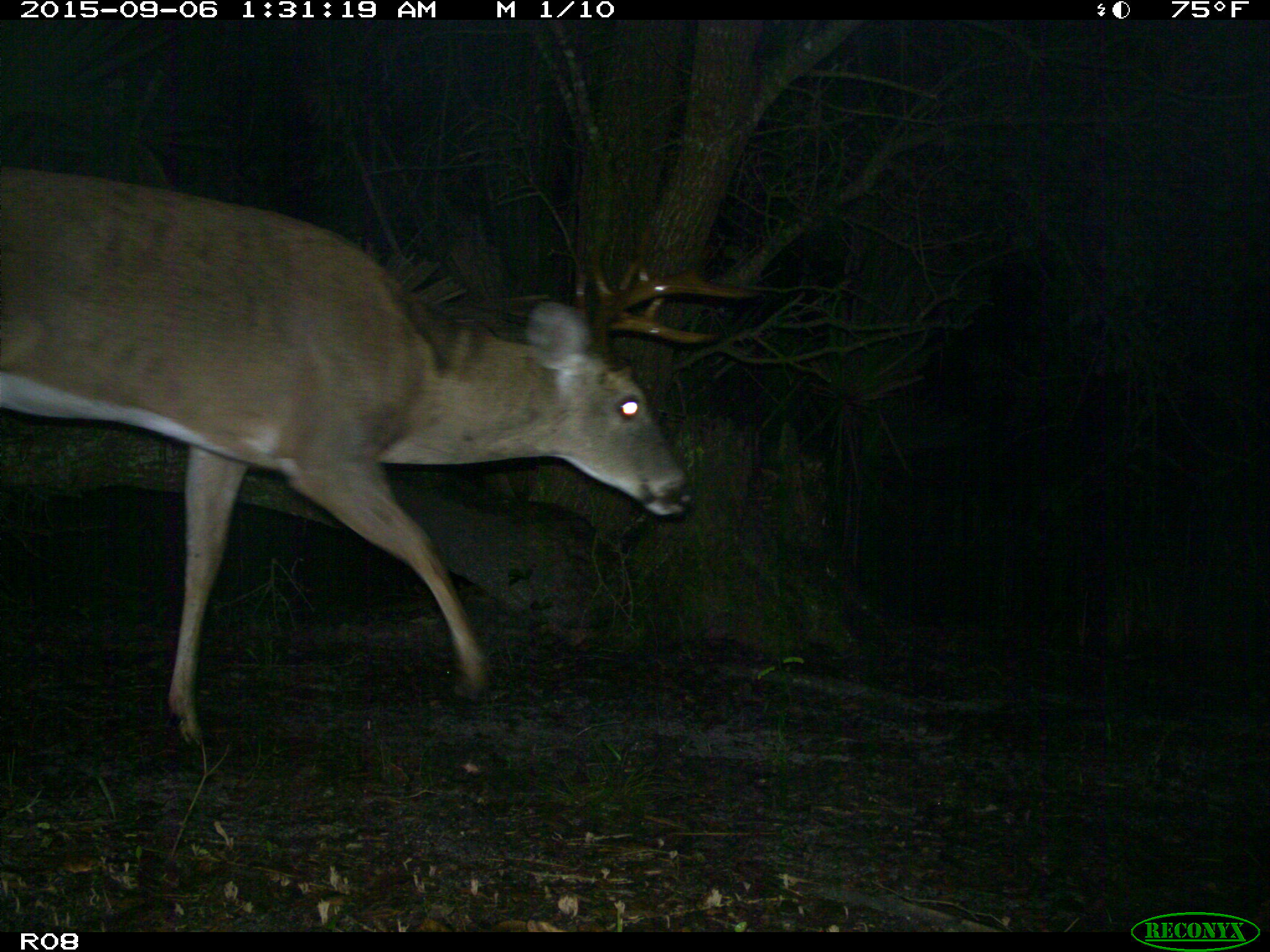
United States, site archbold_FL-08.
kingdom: Animalia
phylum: Chordata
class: Mammalia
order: Artiodactyla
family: Cervidae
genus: Odocoileus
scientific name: Odocoileus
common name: deer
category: unidentified deer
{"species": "unidentified deer (deer) (Odocoileus)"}